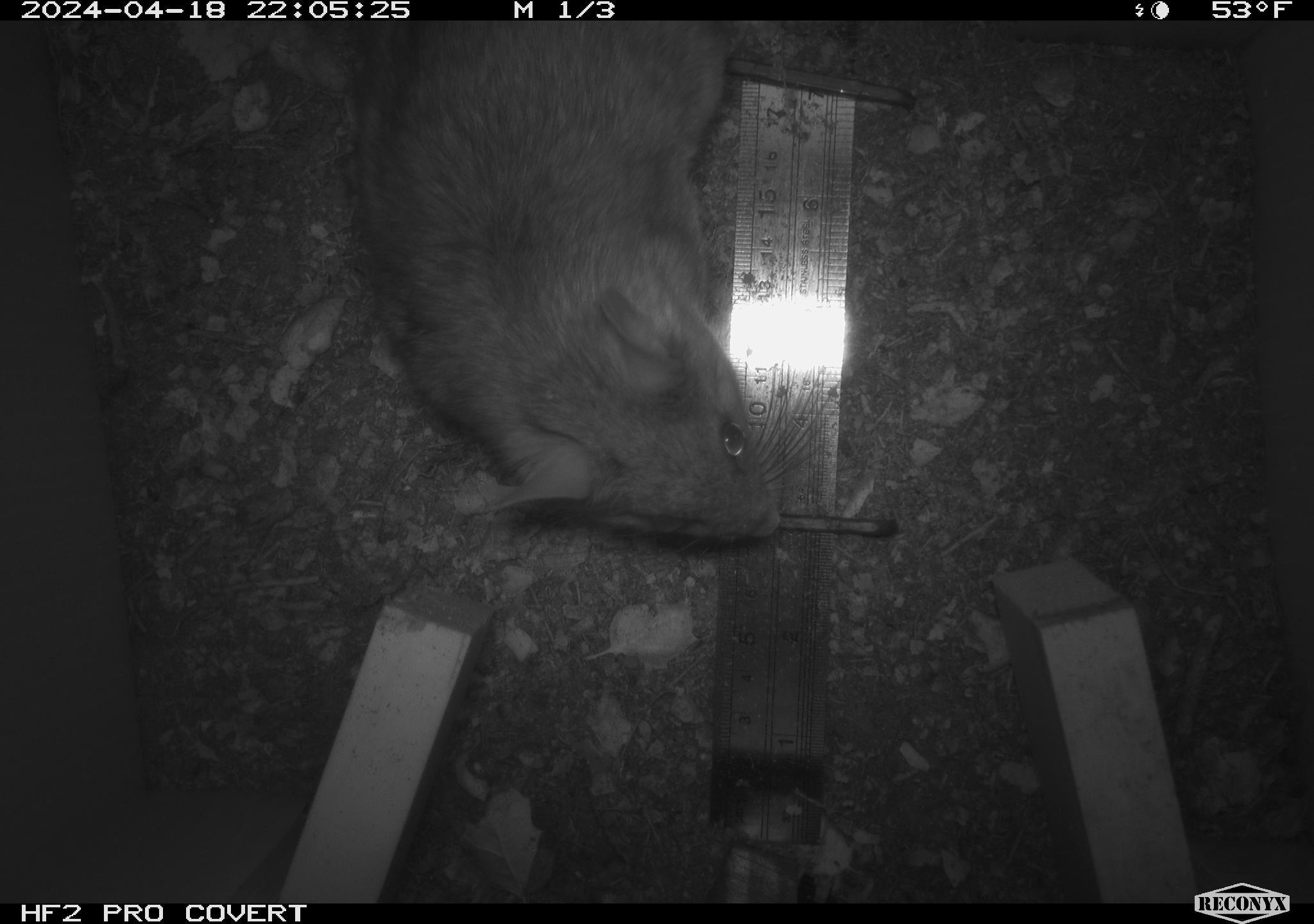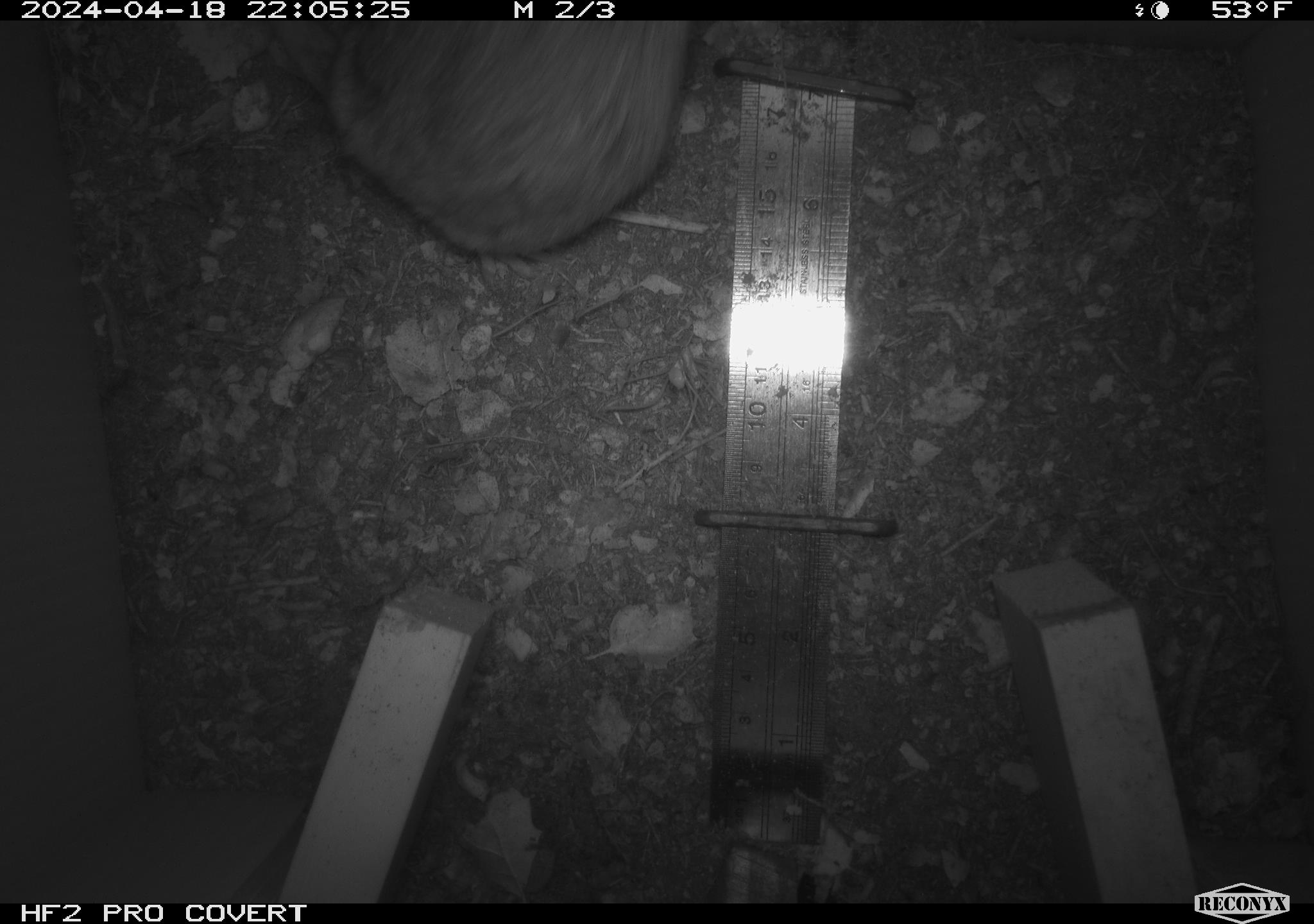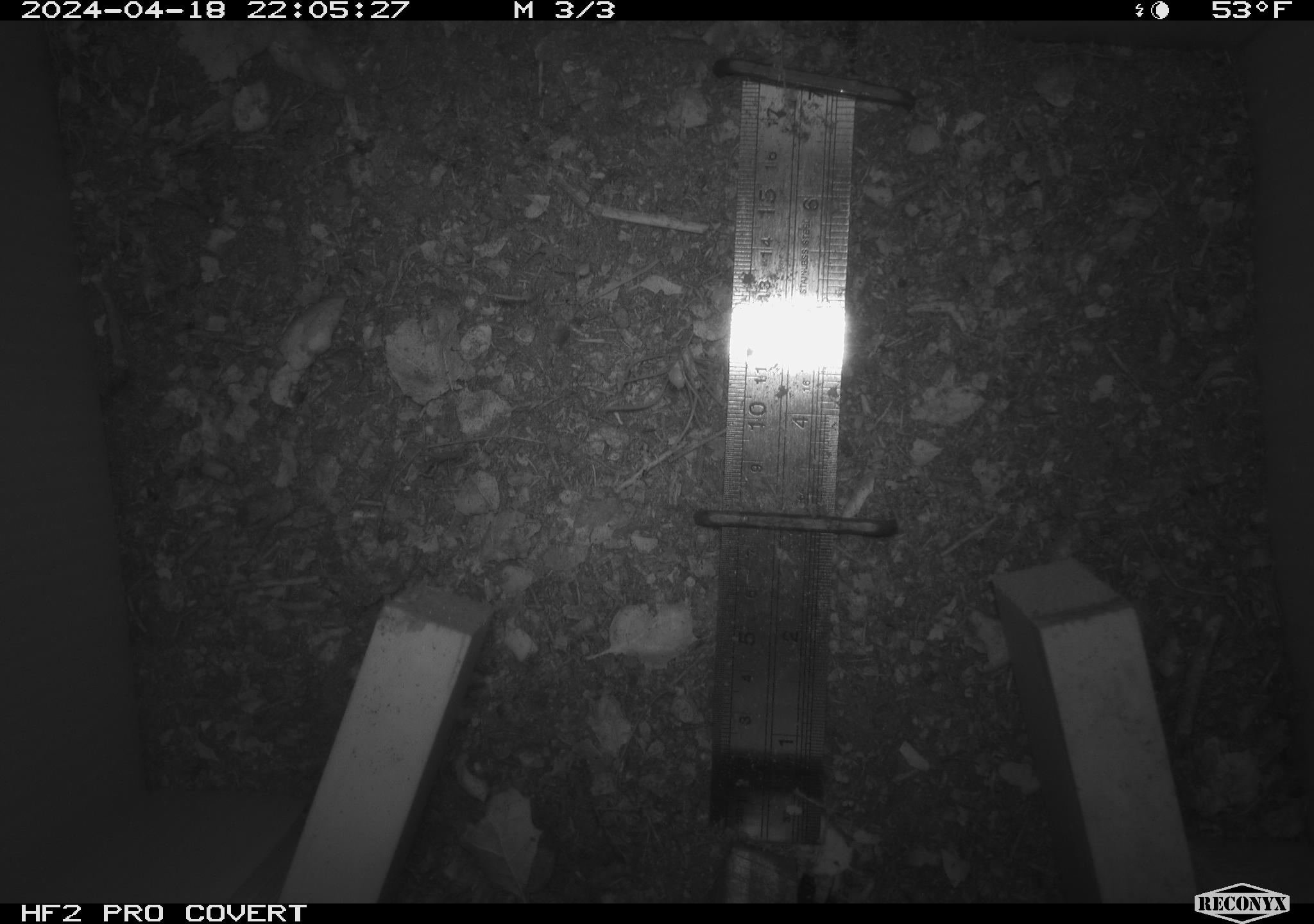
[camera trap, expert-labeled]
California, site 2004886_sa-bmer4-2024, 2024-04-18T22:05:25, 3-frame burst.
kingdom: Animalia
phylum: Chordata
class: Mammalia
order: Rodentia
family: Muridae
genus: Rattus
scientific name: Rattus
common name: rat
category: rattus species